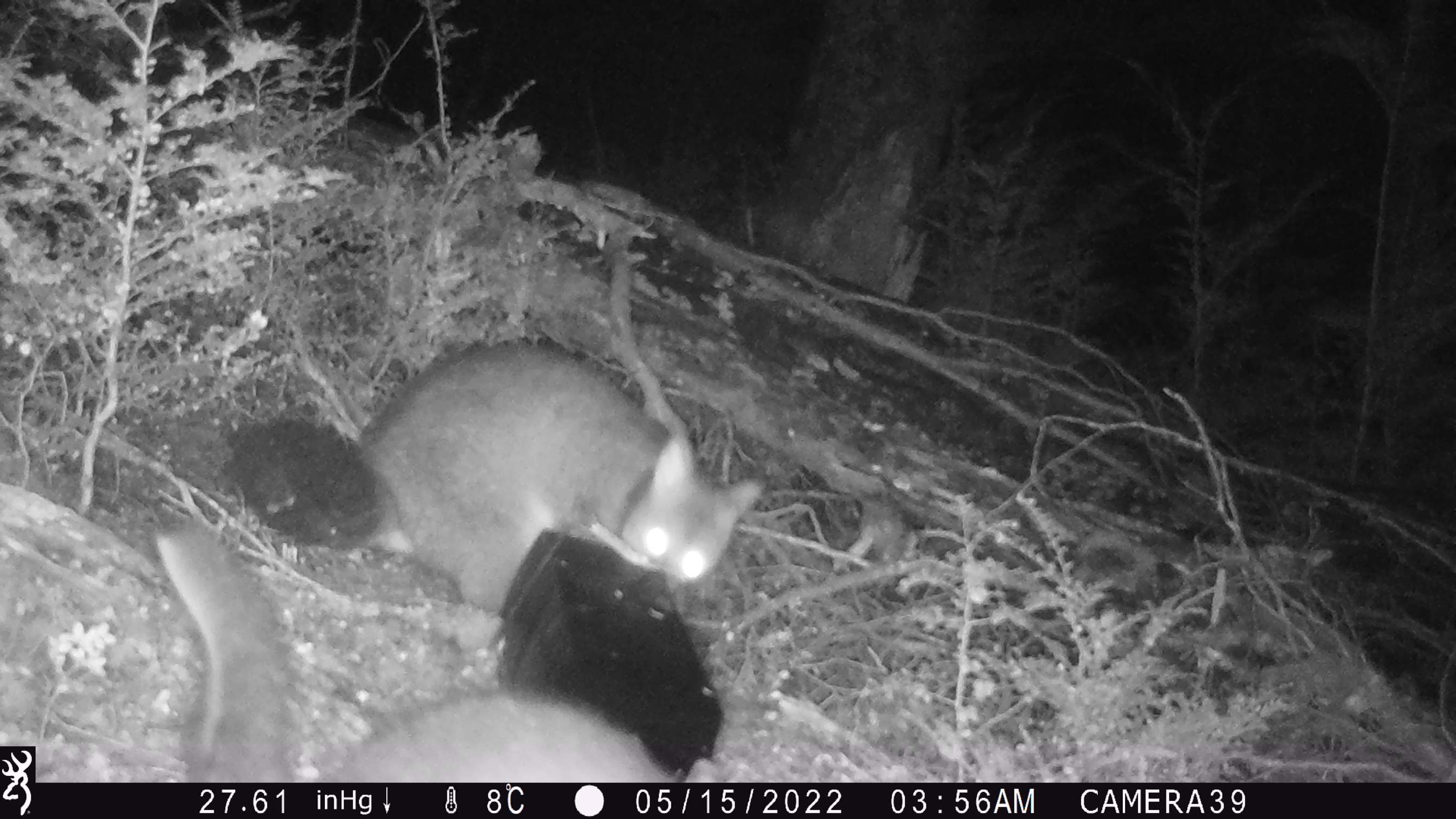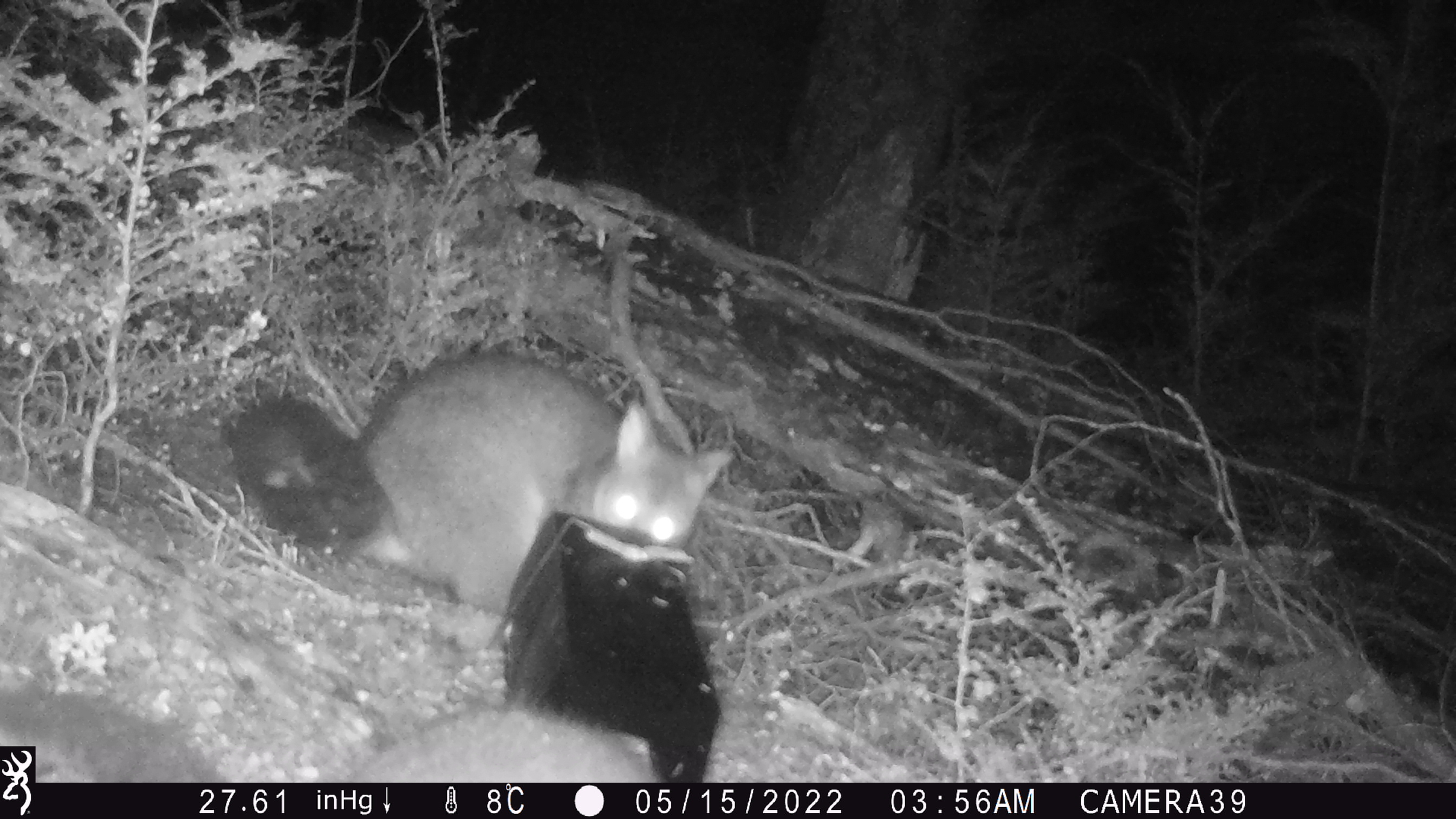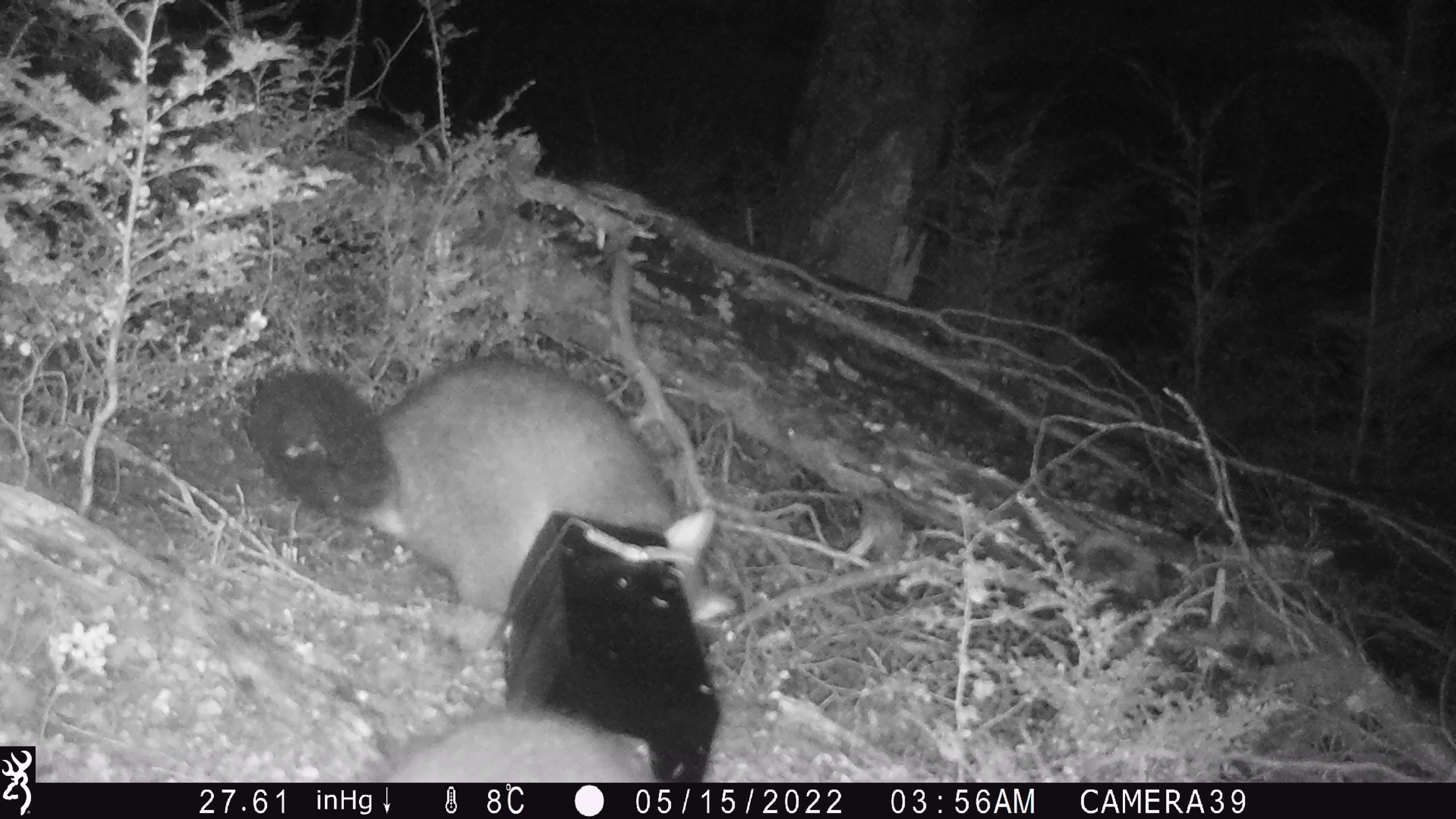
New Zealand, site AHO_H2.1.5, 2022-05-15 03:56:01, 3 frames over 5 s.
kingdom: Animalia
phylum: Chordata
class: Mammalia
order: Diprotodontia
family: Phalangeridae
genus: Trichosurus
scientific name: Trichosurus vulpecula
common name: common brushtail possum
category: possum